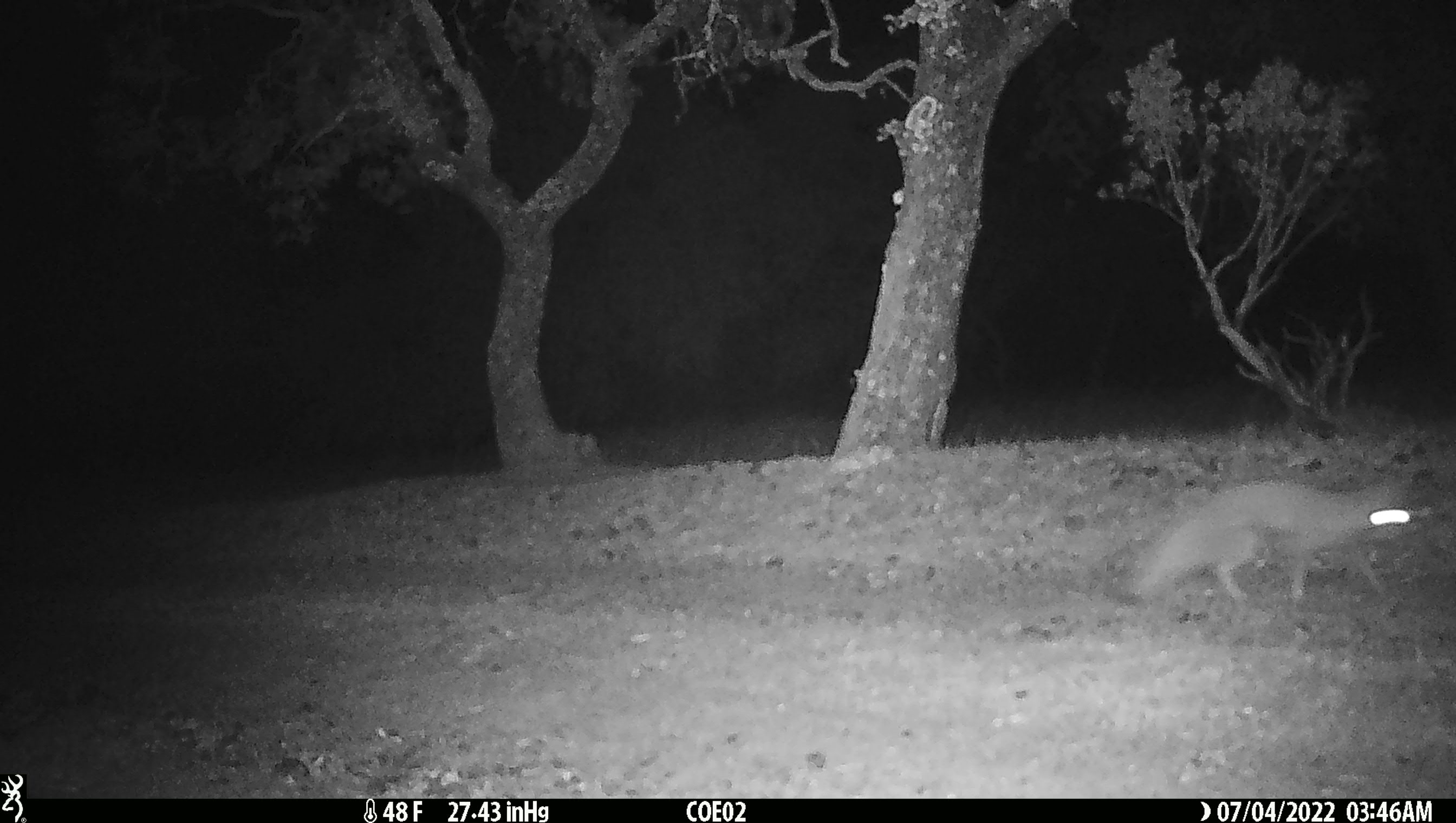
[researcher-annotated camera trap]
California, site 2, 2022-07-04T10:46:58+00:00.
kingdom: Animalia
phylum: Chordata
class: Mammalia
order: Carnivora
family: Canidae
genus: Urocyon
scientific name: Urocyon cinereoargenteus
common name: gray fox